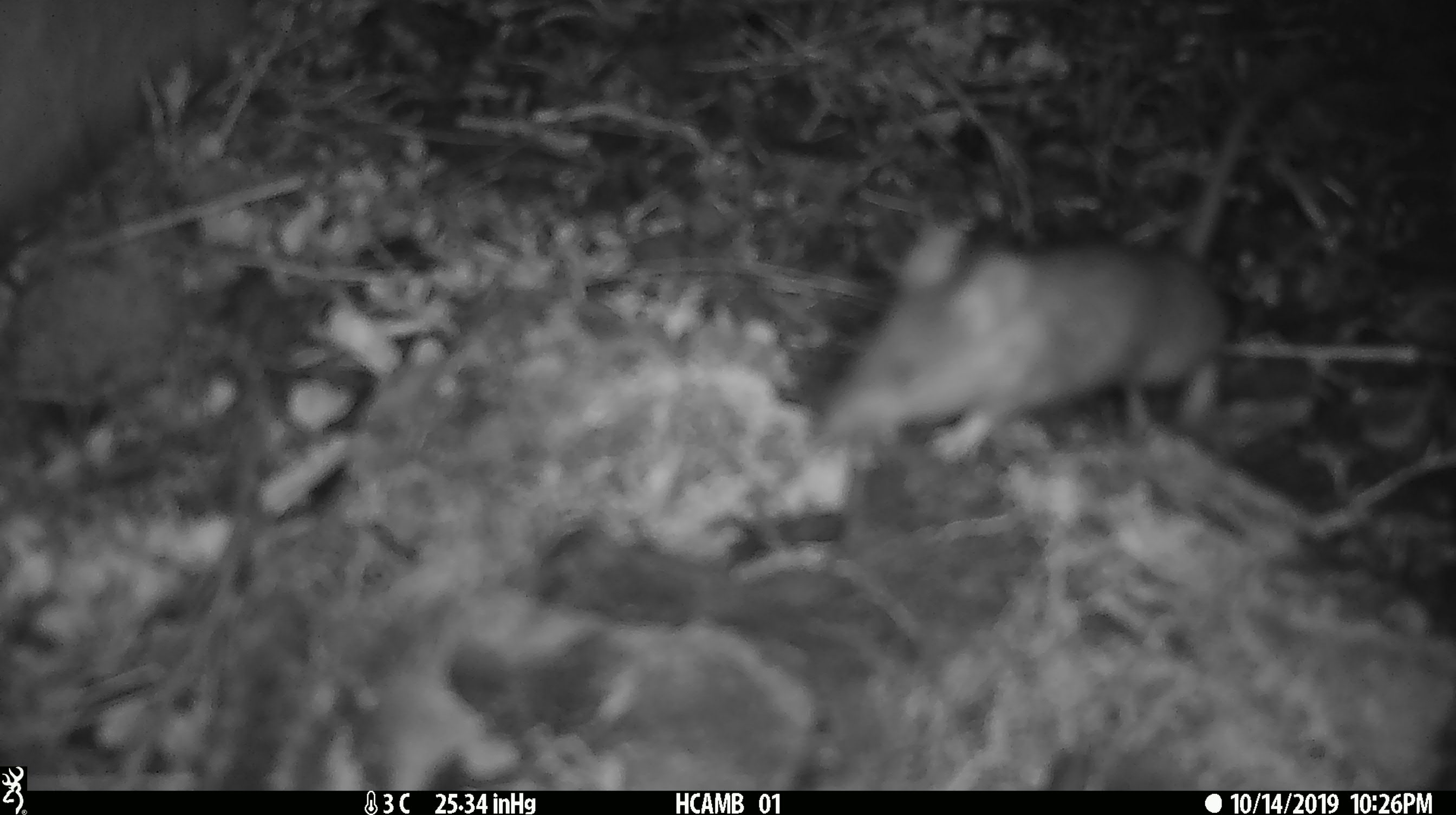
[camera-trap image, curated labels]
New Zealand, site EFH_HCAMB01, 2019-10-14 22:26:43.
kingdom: Animalia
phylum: Chordata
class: Mammalia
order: Rodentia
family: Muridae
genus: Mus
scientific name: Mus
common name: mouse